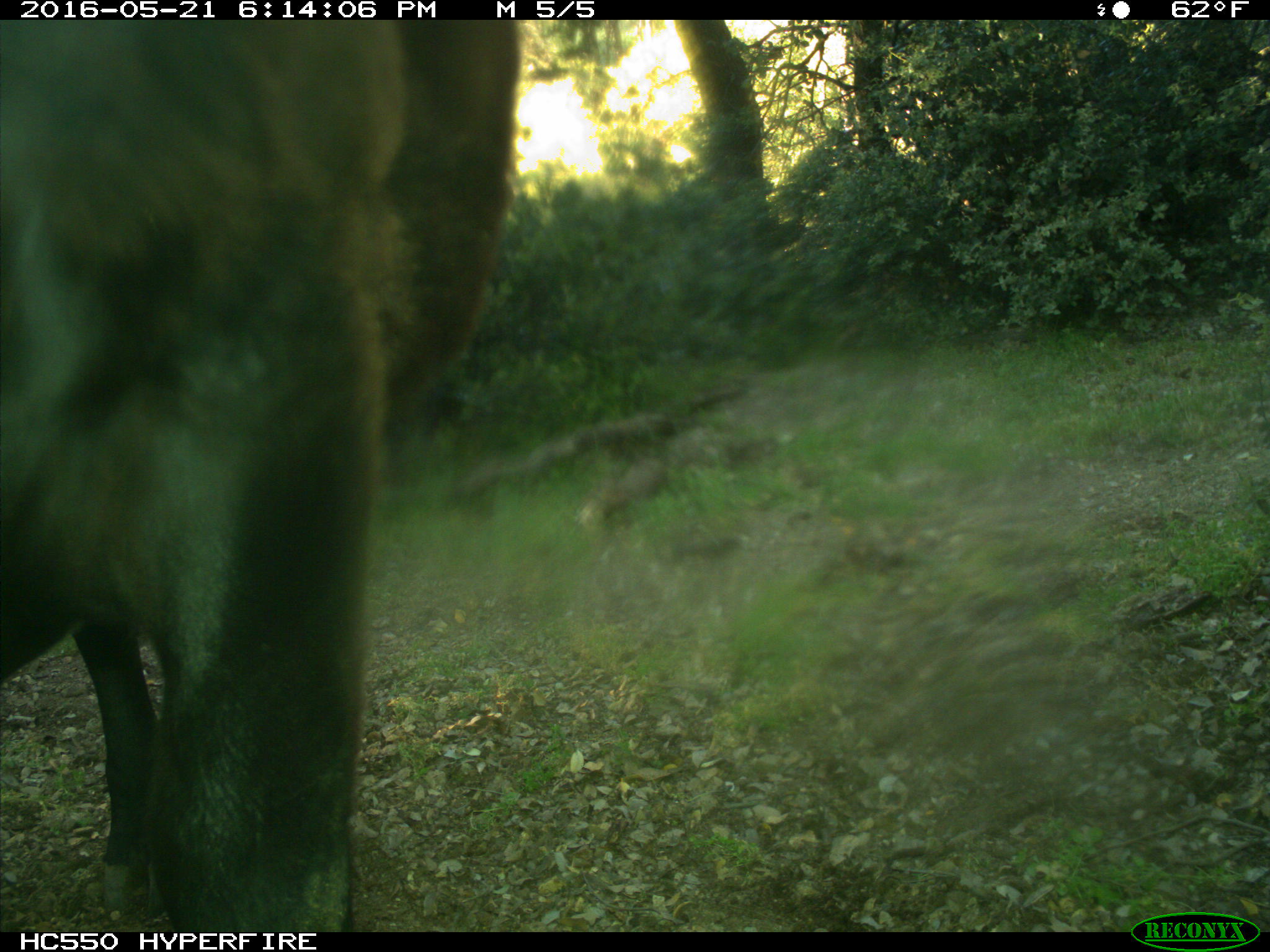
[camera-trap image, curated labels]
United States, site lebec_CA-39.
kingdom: Animalia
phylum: Chordata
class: Mammalia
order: Artiodactyla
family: Bovidae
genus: Bos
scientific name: Bos taurus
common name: domestic cow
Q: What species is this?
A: Bos taurus (domestic cow).